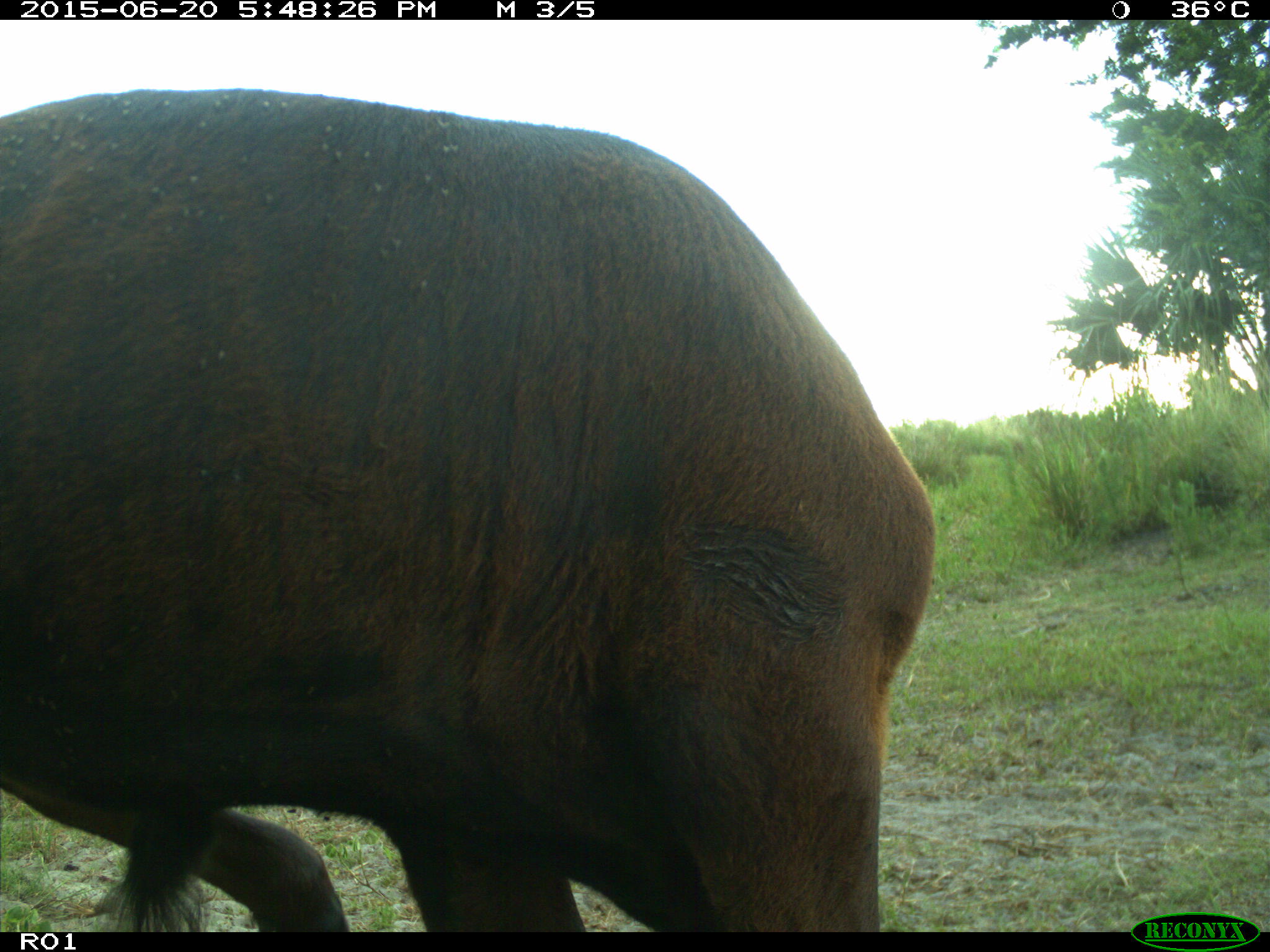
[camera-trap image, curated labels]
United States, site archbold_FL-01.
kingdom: Animalia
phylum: Chordata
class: Mammalia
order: Artiodactyla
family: Bovidae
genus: Bos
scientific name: Bos taurus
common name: domestic cow